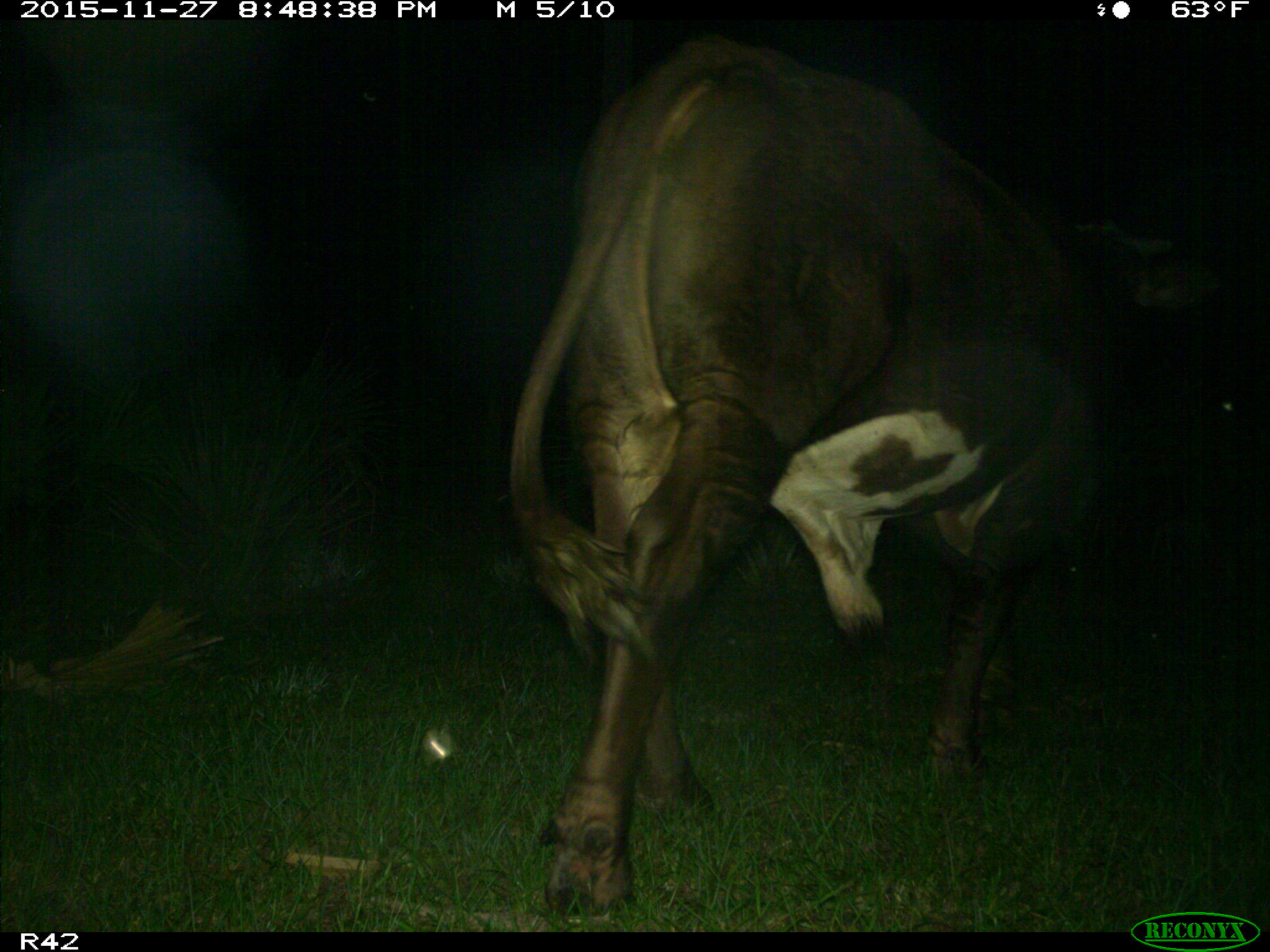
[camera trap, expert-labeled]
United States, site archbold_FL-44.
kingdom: Animalia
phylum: Chordata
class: Mammalia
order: Artiodactyla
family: Bovidae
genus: Bos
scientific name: Bos taurus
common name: domestic cow